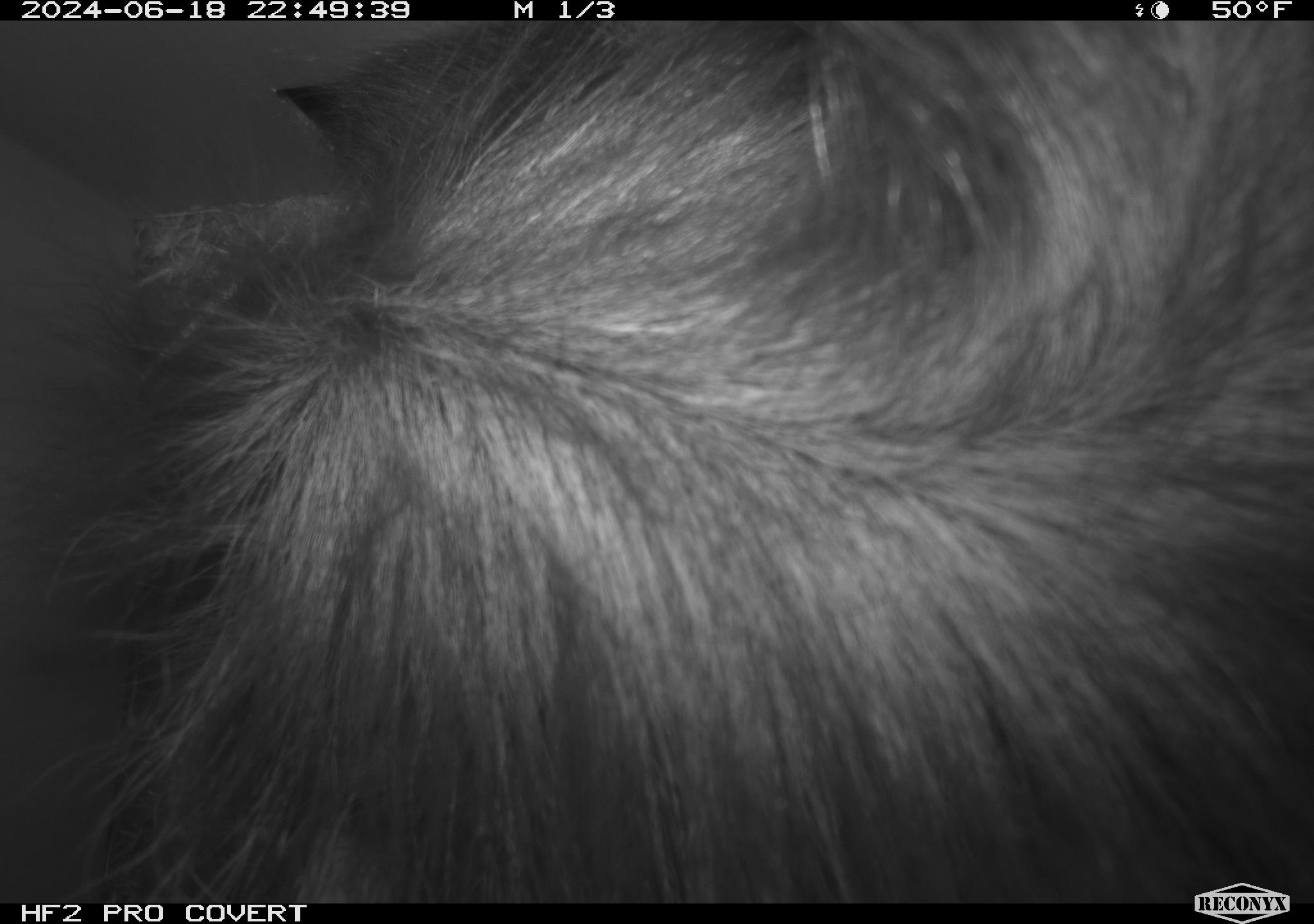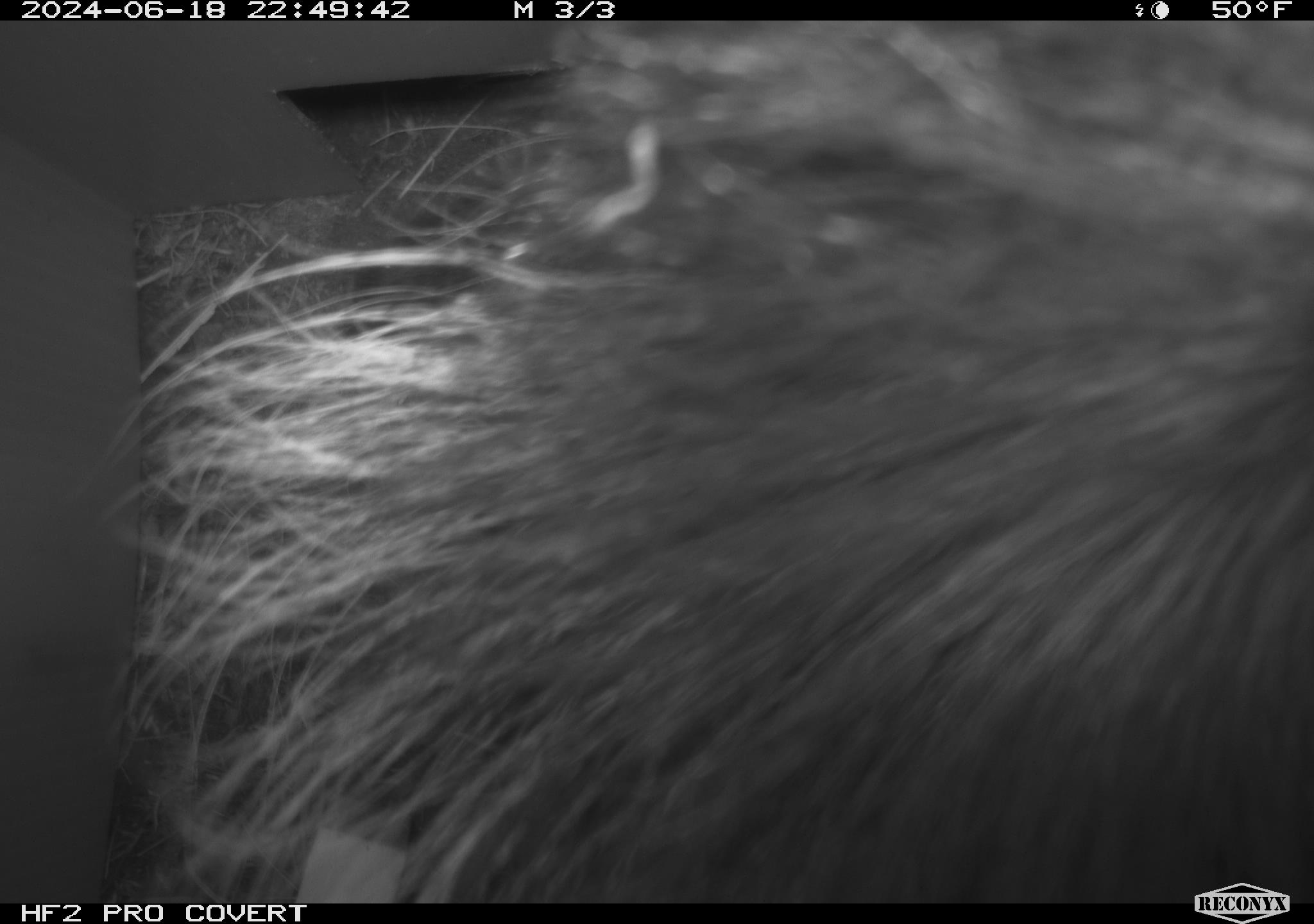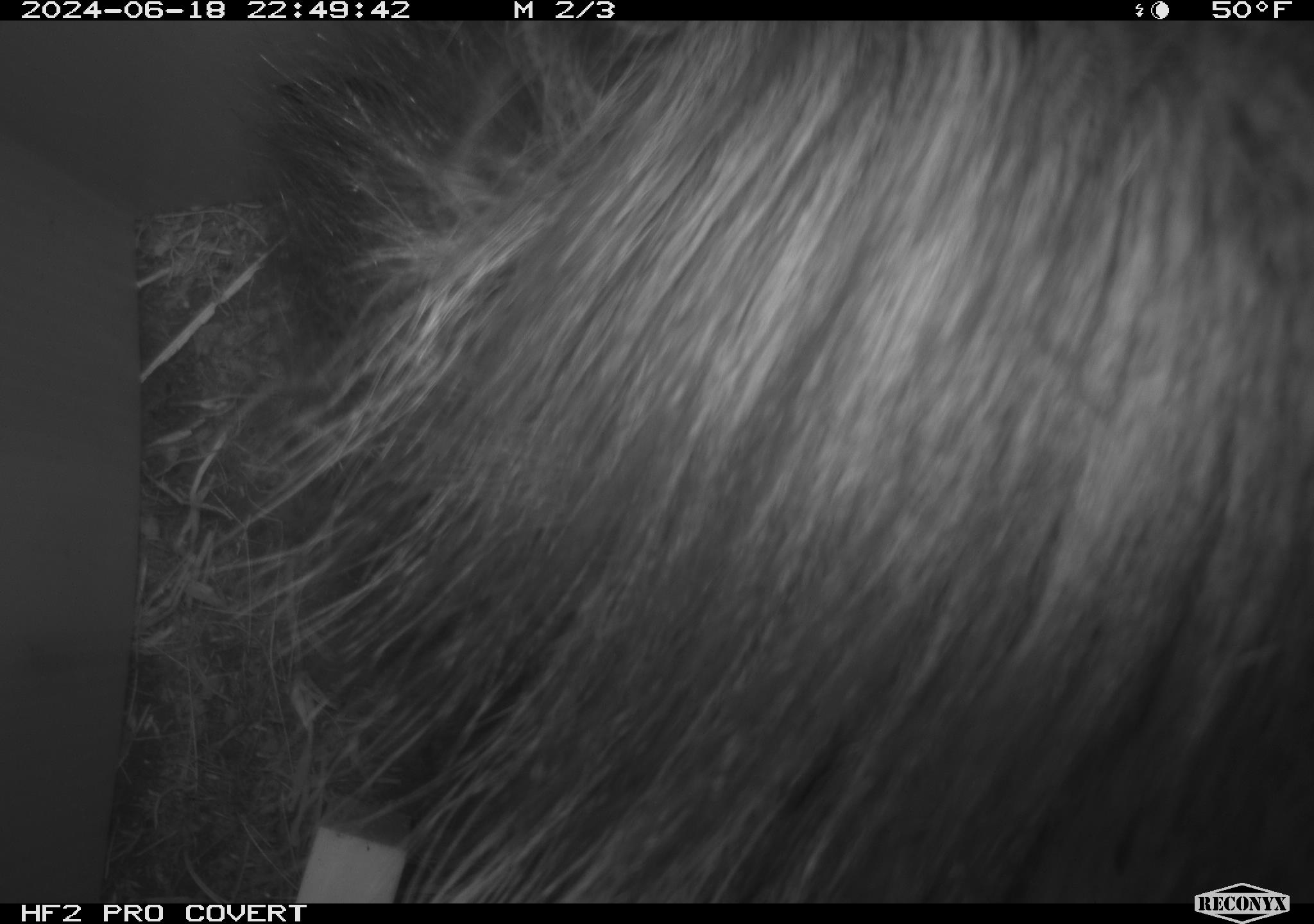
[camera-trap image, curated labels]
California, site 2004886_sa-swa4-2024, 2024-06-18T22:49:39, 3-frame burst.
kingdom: Animalia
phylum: Chordata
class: Mammalia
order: Carnivora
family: Mephitidae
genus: Mephitis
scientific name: Mephitis mephitis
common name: striped skunk